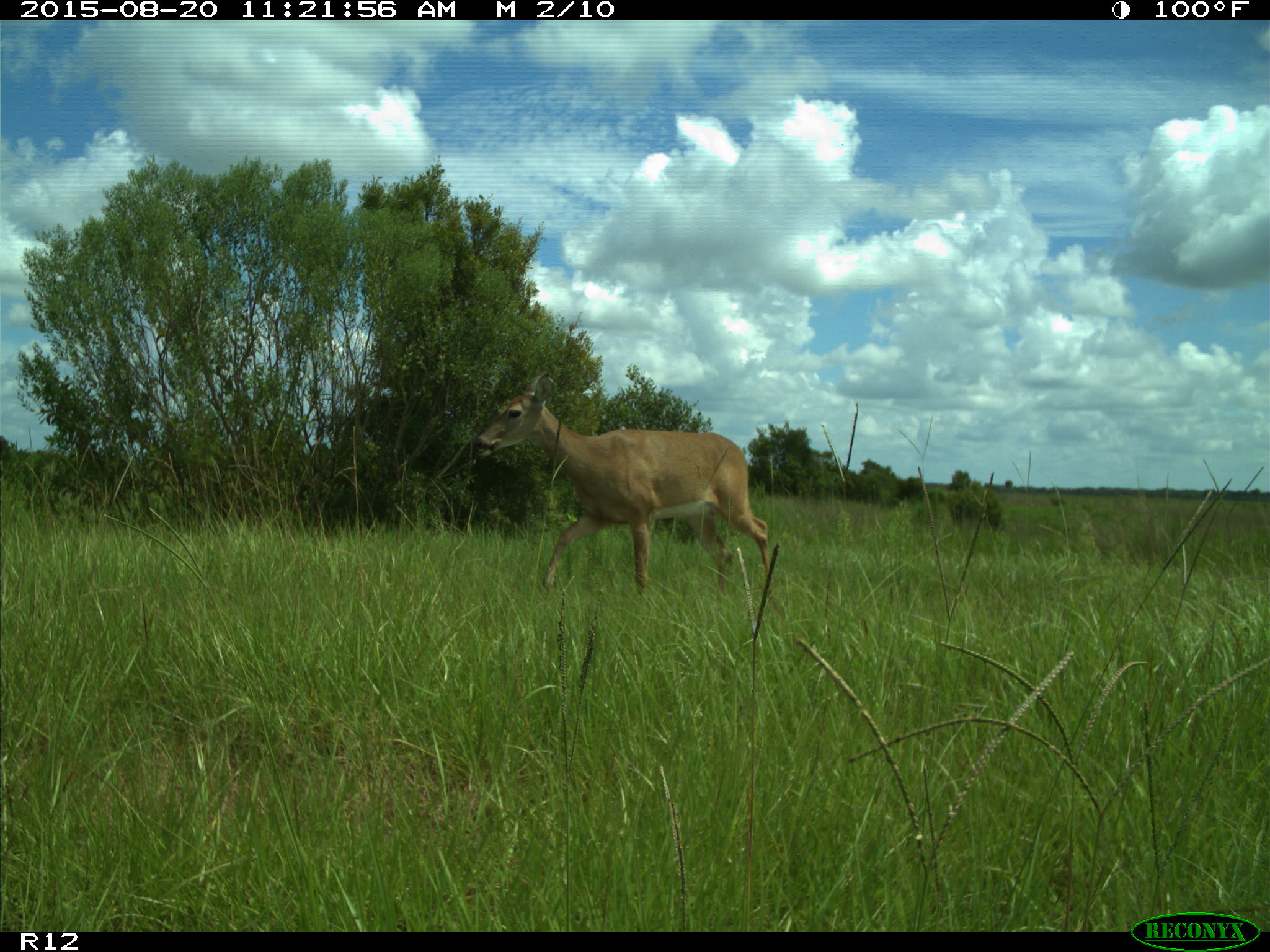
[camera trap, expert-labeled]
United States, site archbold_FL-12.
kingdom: Animalia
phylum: Chordata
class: Mammalia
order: Artiodactyla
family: Cervidae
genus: Odocoileus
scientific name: Odocoileus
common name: deer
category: unidentified deer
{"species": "unidentified deer (deer) (Odocoileus)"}